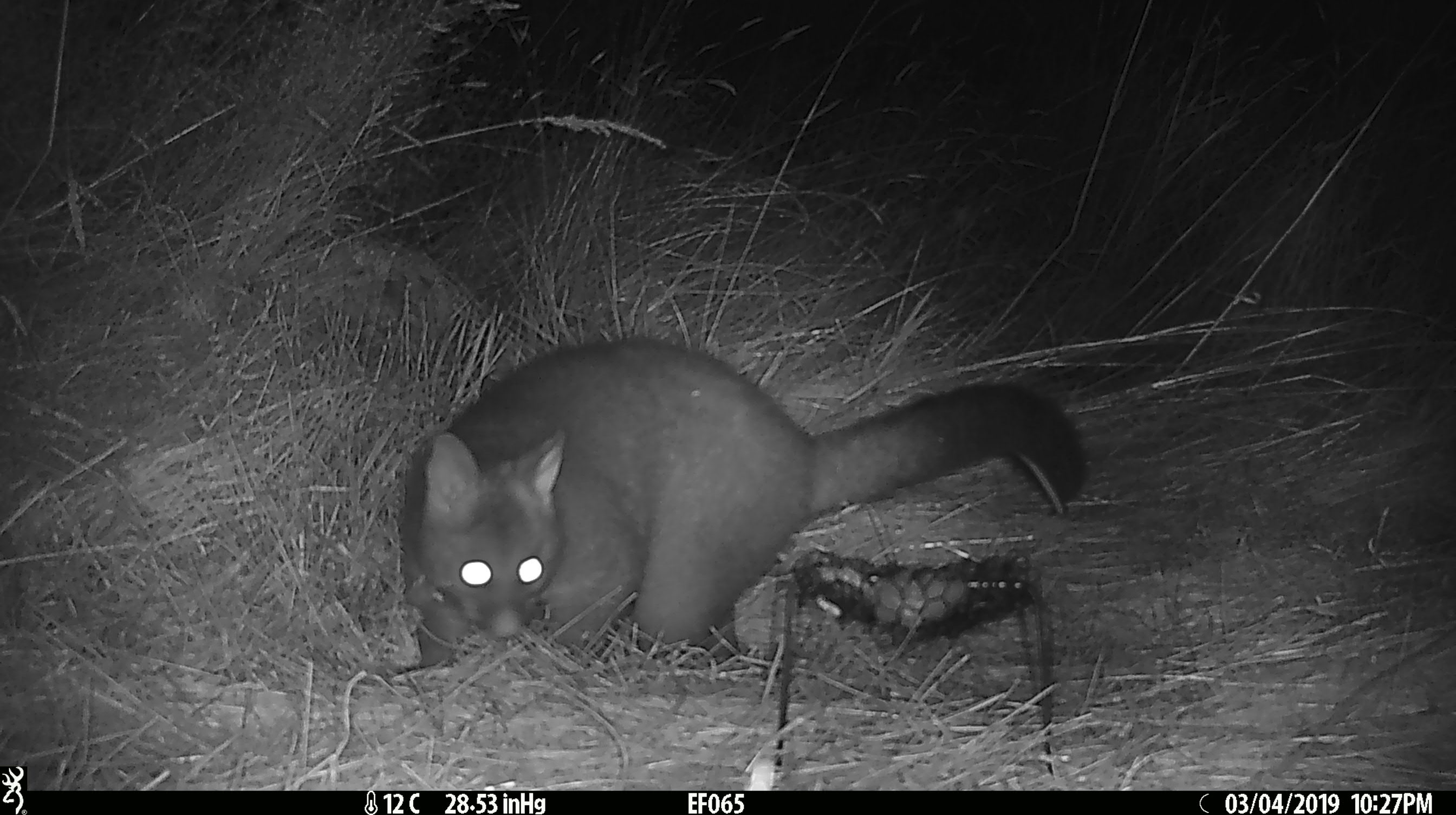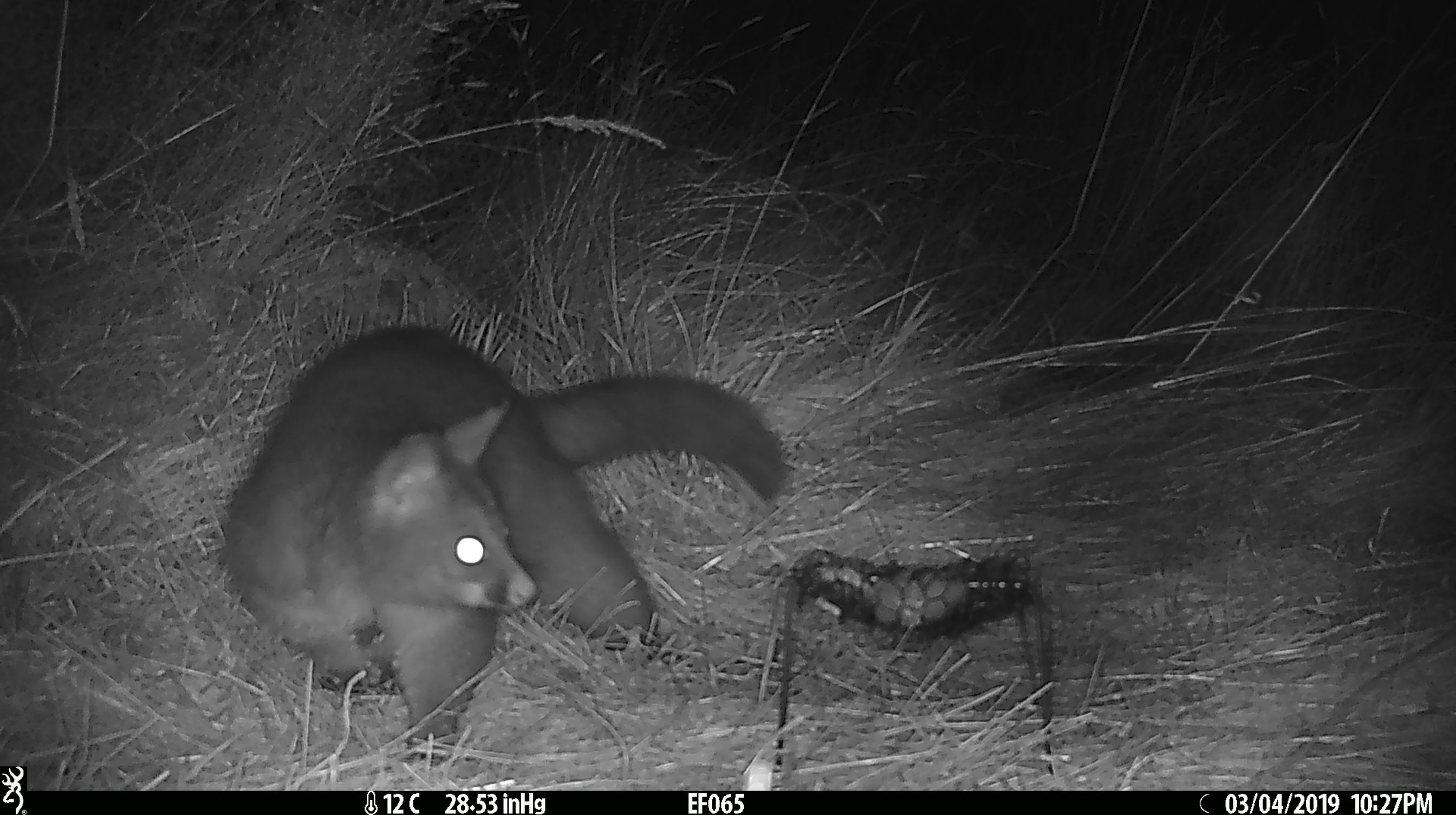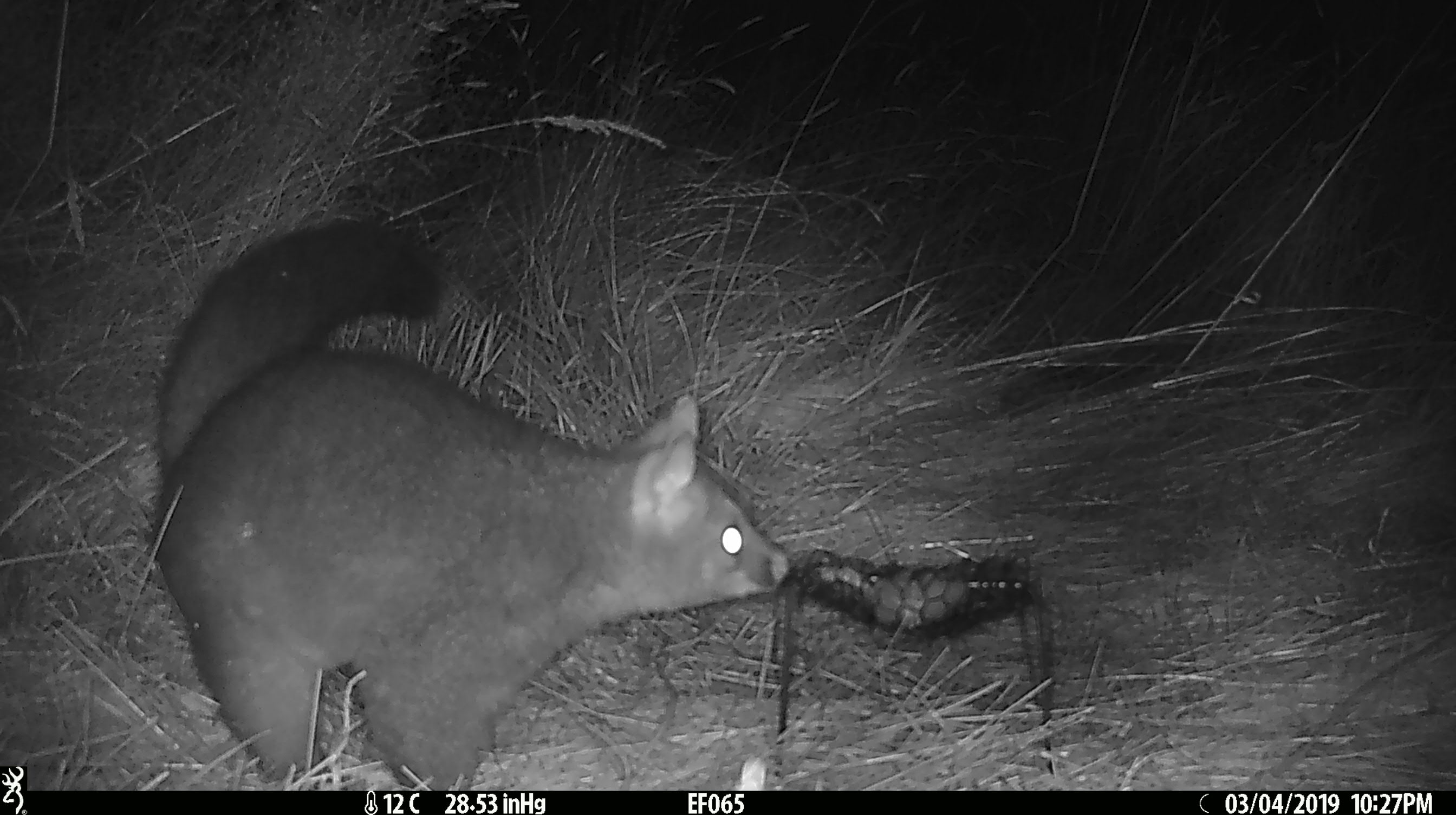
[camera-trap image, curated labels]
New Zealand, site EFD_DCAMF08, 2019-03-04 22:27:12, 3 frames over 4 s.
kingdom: Animalia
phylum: Chordata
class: Mammalia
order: Diprotodontia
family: Phalangeridae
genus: Trichosurus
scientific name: Trichosurus vulpecula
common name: common brushtail possum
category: possum